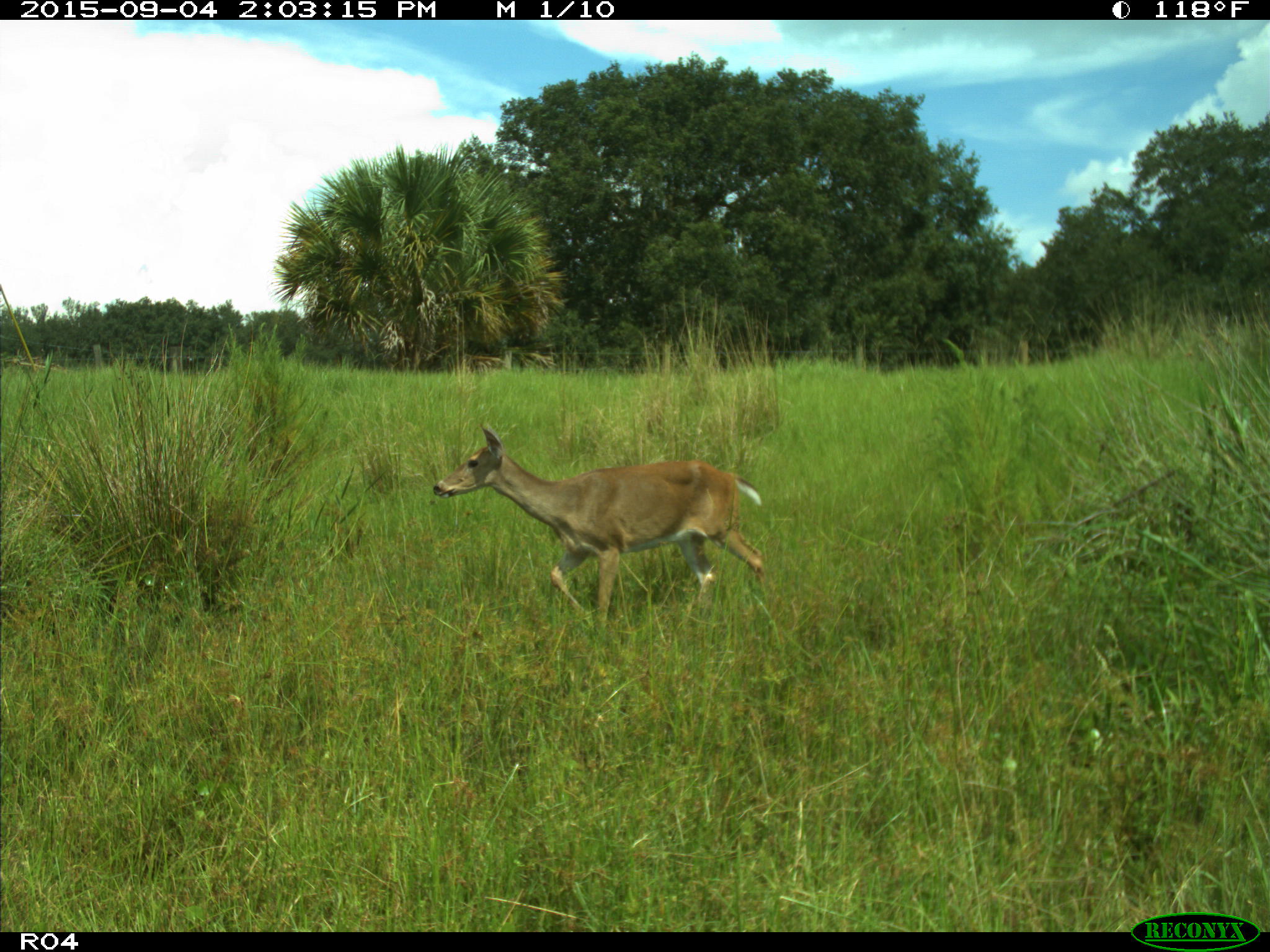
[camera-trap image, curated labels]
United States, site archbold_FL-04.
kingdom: Animalia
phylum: Chordata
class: Mammalia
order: Artiodactyla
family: Cervidae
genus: Odocoileus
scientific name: Odocoileus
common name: deer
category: unidentified deer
Unidentified deer (deer) (Odocoileus).